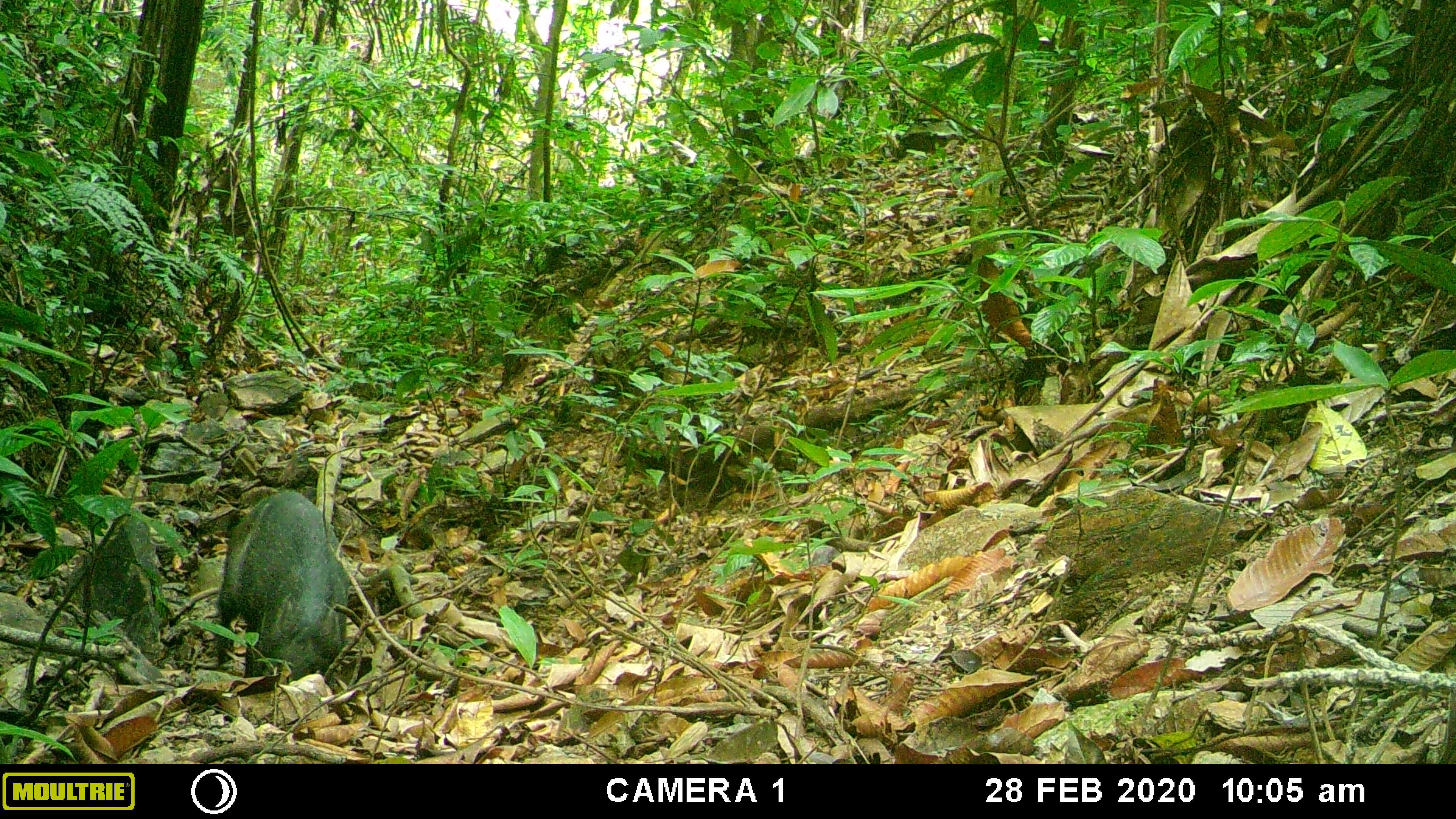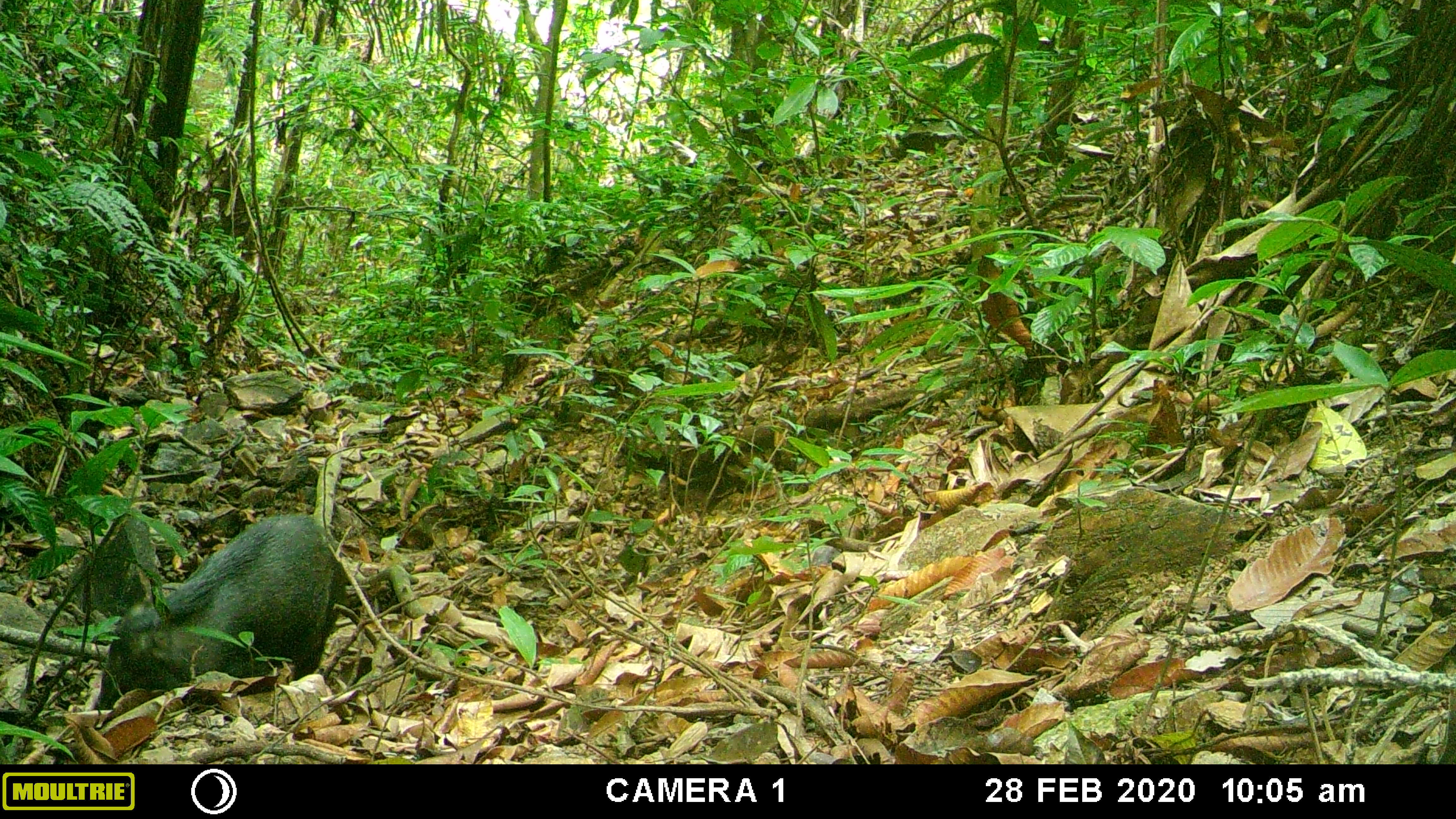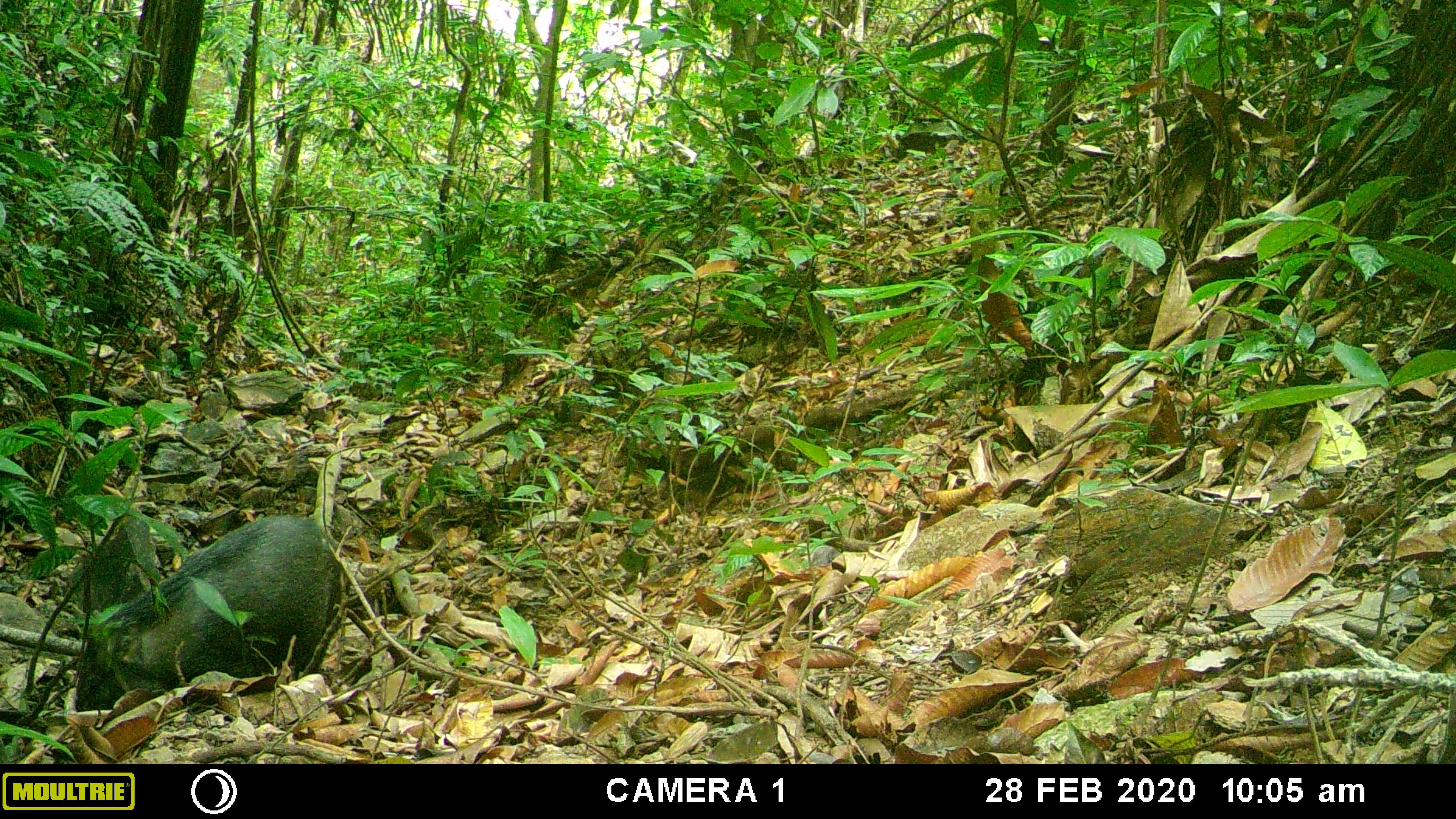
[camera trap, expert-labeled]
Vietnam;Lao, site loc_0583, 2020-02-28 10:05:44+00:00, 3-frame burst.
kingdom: Animalia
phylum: Chordata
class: Mammalia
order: Artiodactyla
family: Suidae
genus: Sus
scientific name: Sus scrofa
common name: eurasian wild pig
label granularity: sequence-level